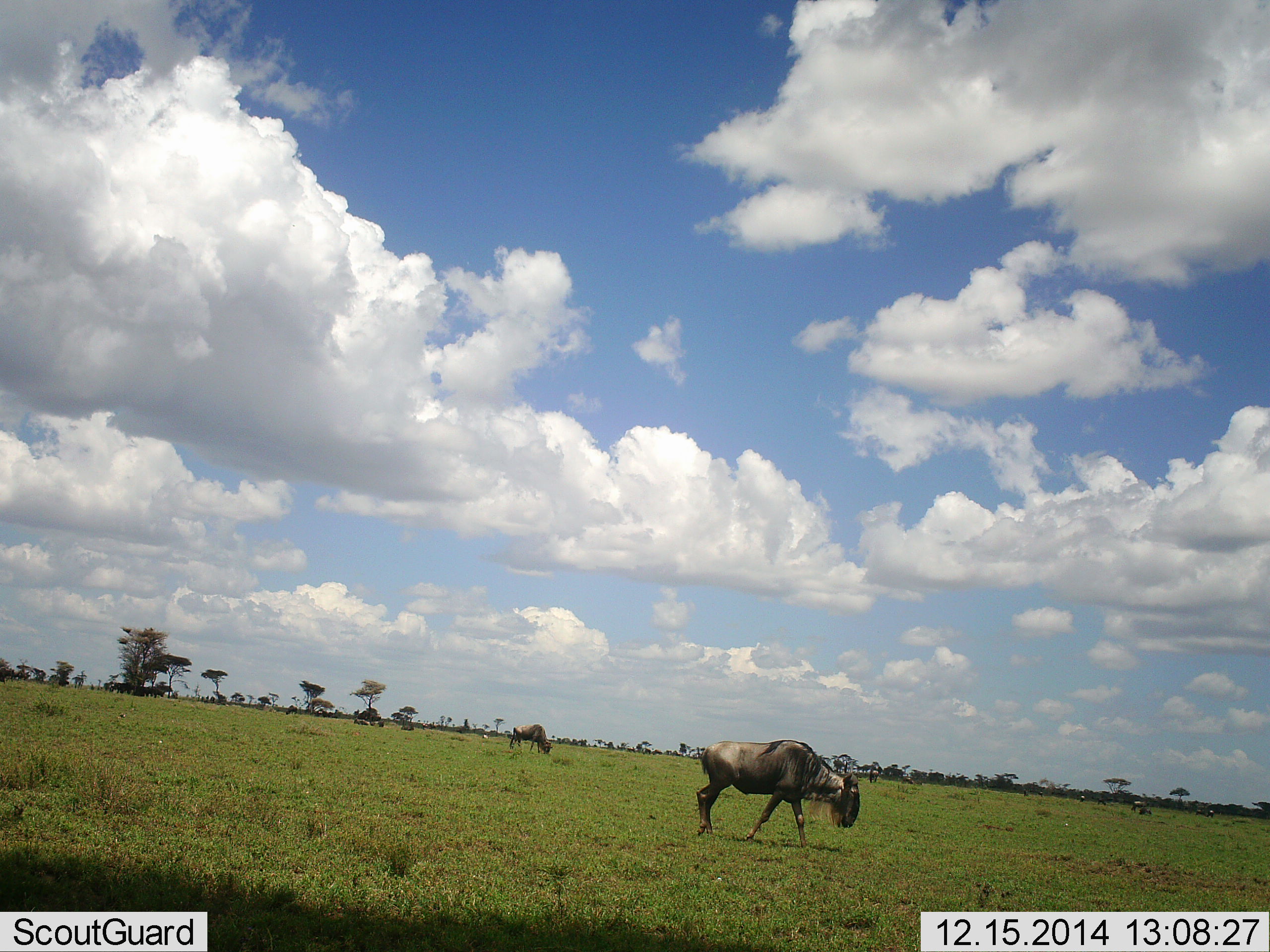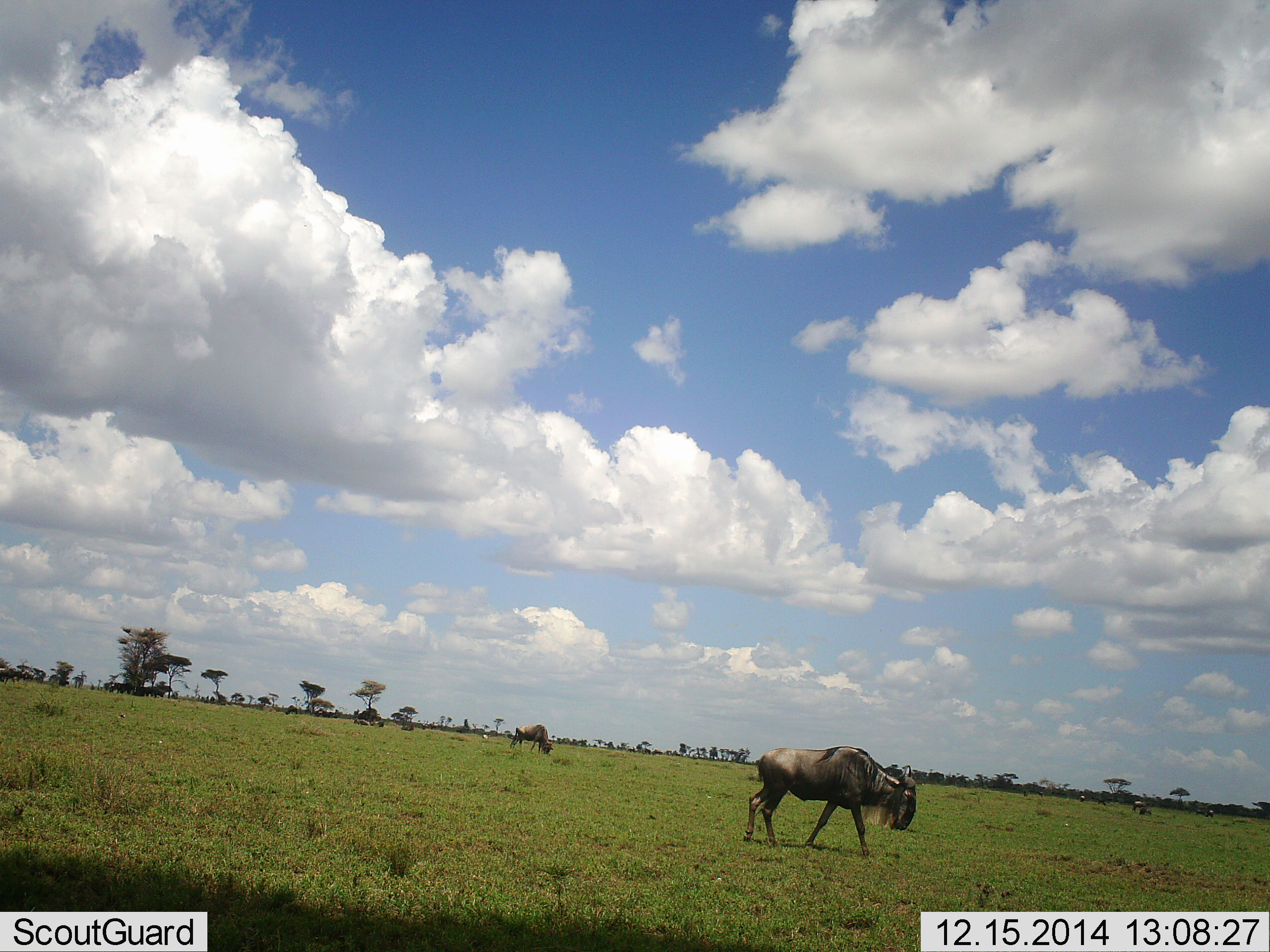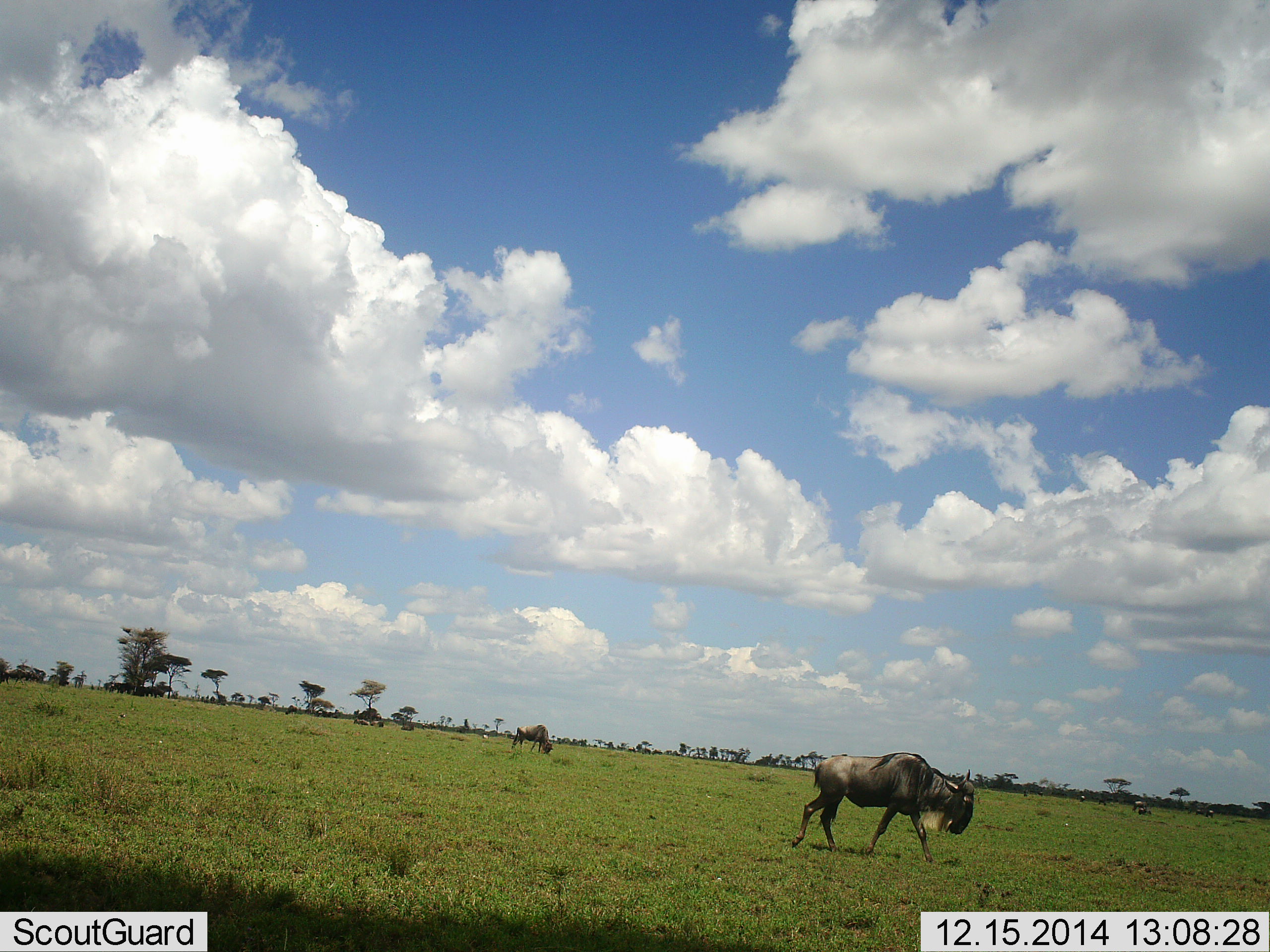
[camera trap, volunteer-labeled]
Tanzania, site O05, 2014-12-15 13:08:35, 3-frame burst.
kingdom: Animalia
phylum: Chordata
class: Mammalia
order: Artiodactyla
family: Bovidae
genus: Connochaetes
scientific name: Connochaetes taurinus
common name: blue wildebeest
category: wildebeest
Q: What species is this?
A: Wildebeest (blue wildebeest) (Connochaetes taurinus).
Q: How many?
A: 4.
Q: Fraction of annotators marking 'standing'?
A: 30%.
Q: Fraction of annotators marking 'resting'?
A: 20%.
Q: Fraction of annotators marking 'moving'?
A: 90%.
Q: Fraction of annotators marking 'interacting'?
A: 0%.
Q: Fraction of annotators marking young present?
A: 0%.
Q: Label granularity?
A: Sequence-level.